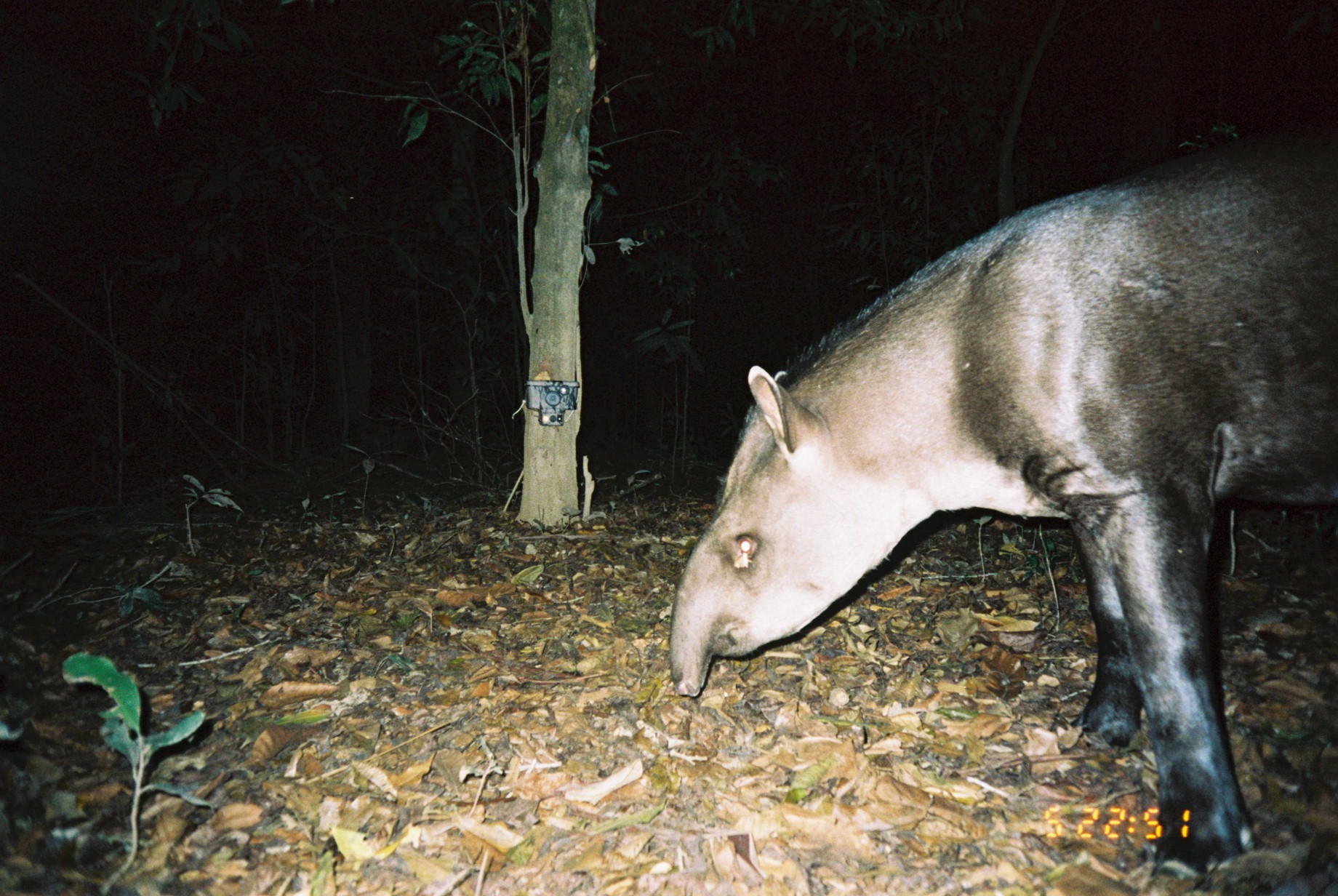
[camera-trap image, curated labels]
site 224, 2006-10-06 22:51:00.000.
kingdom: Animalia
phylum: Chordata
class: Mammalia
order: Perissodactyla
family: Tapiridae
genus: Tapirus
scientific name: Tapirus terrestris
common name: south american tapir